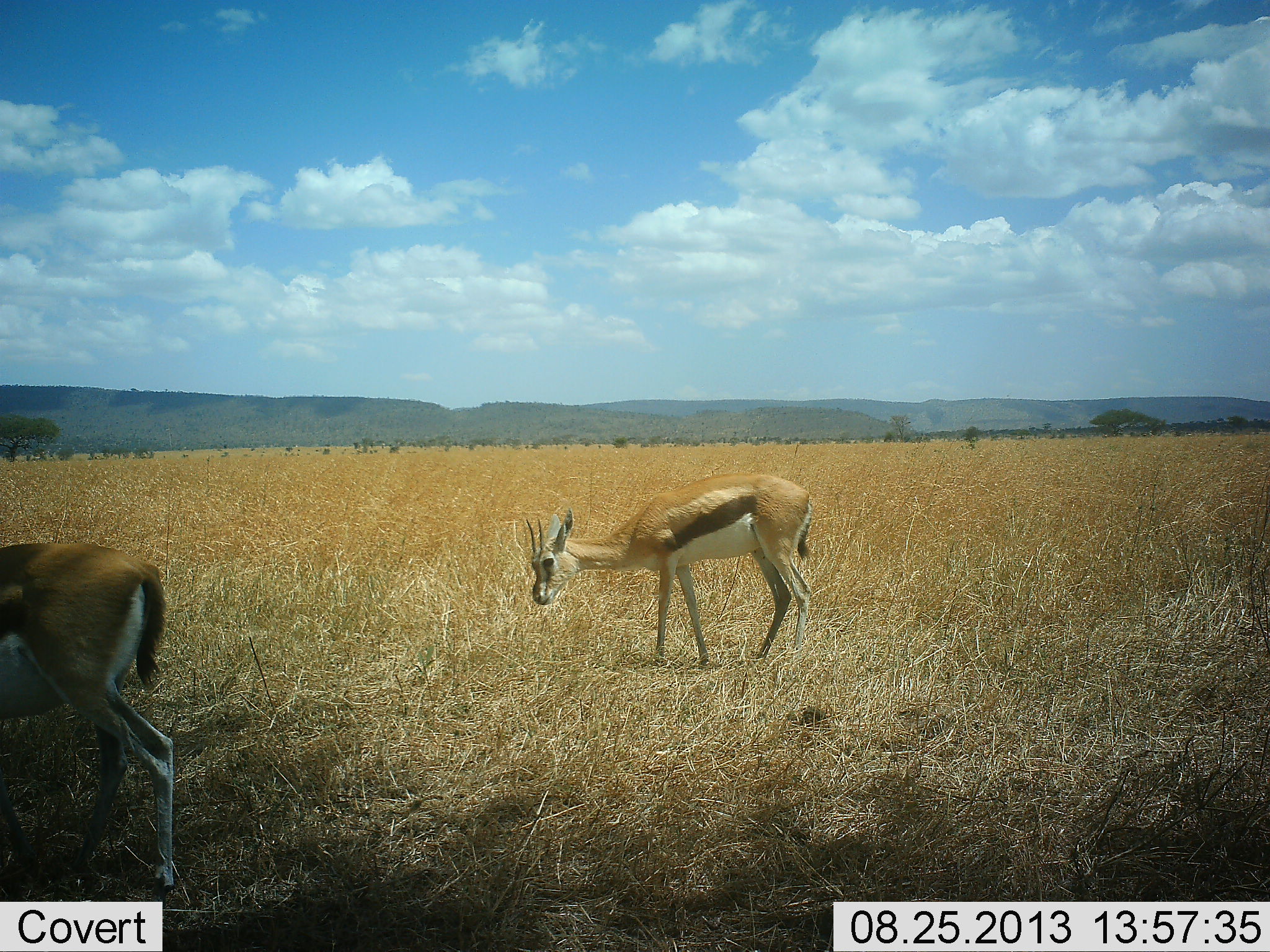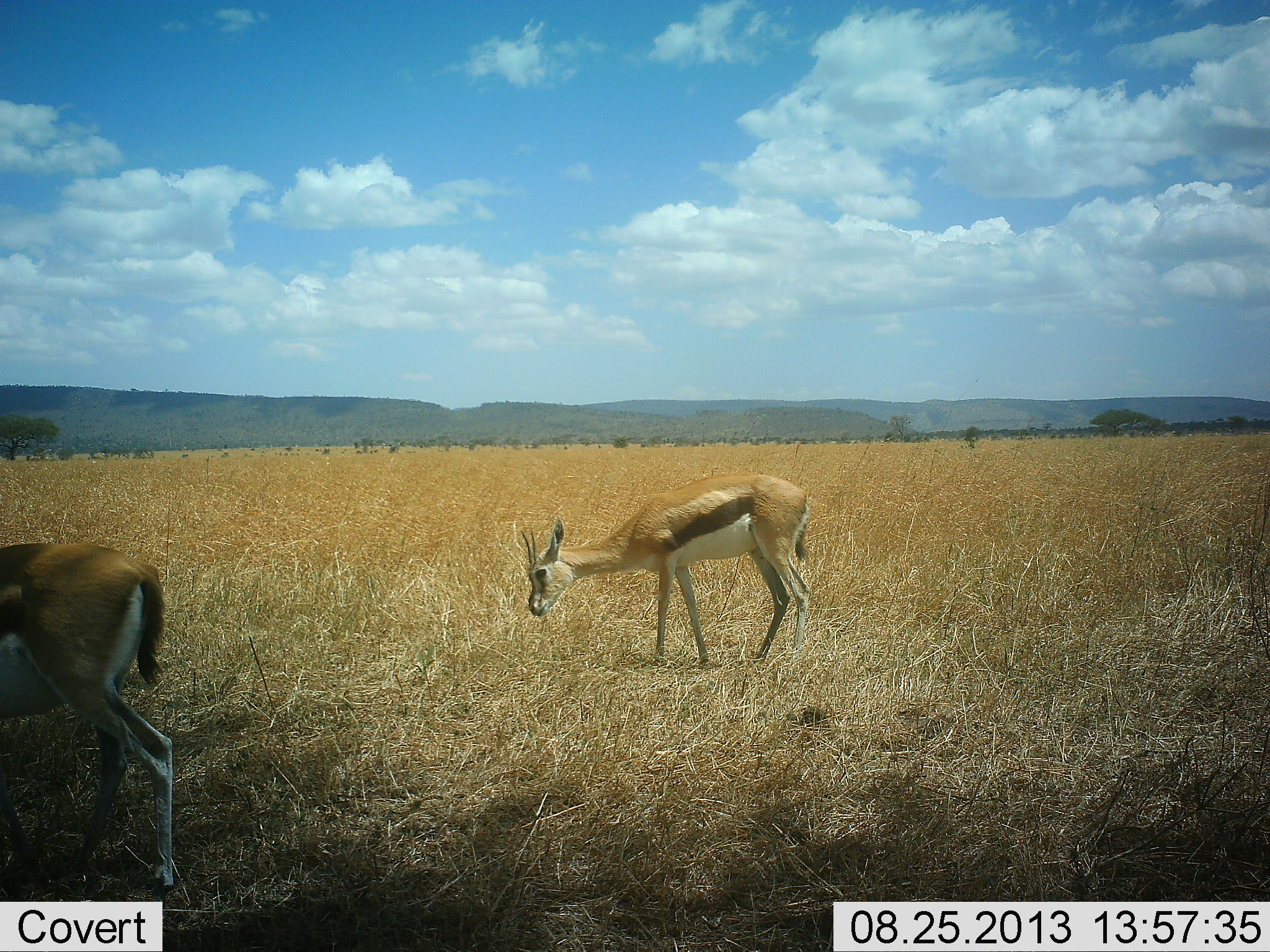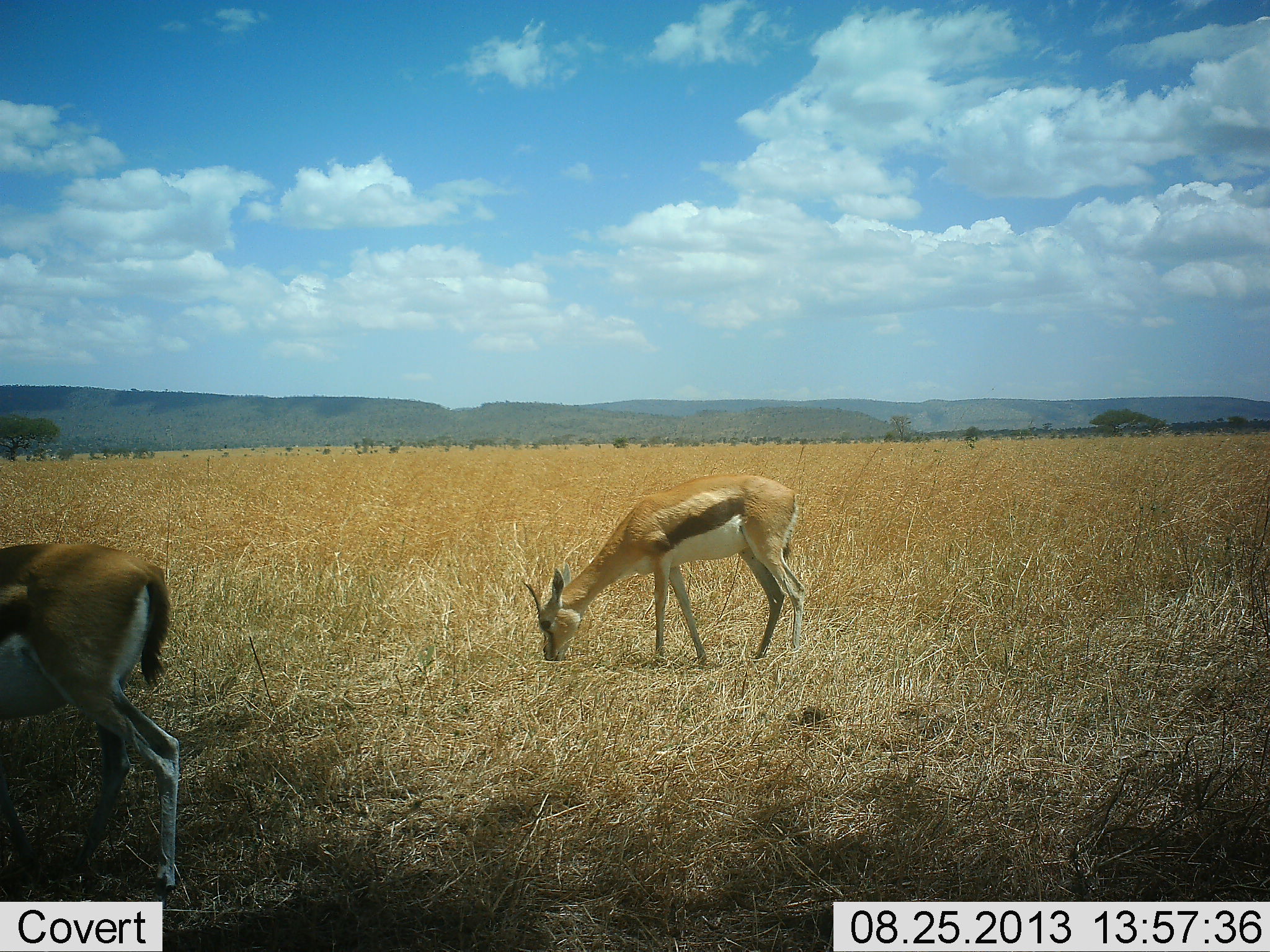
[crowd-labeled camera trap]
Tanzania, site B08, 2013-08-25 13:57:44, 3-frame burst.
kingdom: Animalia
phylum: Chordata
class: Mammalia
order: Artiodactyla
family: Bovidae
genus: Eudorcas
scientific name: Eudorcas thomsonii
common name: thomson's gazelle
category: gazellethomsons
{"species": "gazellethomsons (thomson's gazelle) (Eudorcas thomsonii)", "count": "2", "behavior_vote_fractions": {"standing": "60%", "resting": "3%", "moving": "3%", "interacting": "0%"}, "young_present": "0%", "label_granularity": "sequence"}